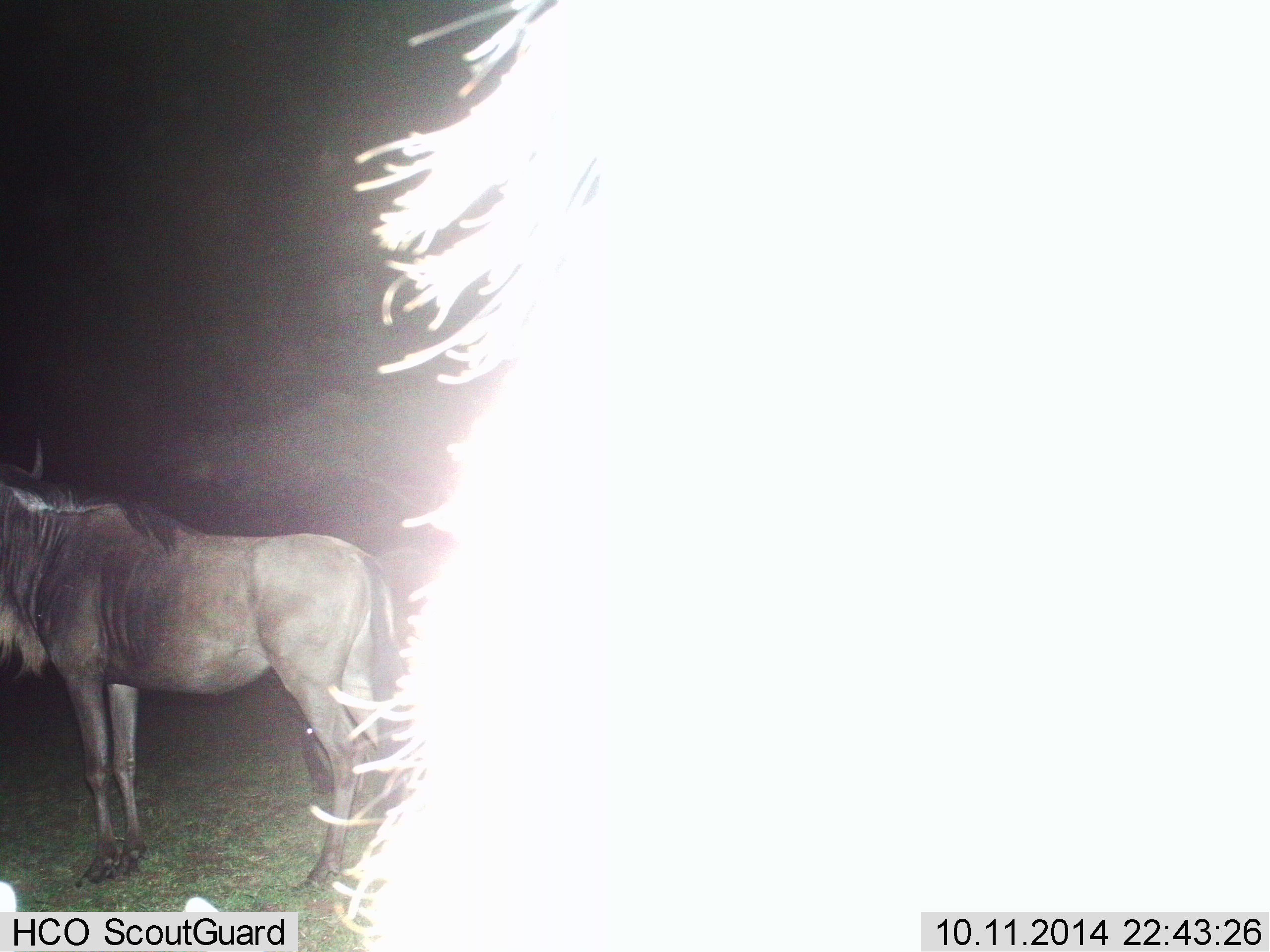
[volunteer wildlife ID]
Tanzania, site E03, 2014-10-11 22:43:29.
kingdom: Animalia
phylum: Chordata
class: Mammalia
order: Artiodactyla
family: Bovidae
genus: Connochaetes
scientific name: Connochaetes taurinus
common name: blue wildebeest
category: wildebeest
Wildebeest (blue wildebeest) (Connochaetes taurinus), count 2. Behavior (volunteer vote fractions): standing 100%, resting 0%, moving 0%, interacting 0%. Young present (vote fraction): 0%. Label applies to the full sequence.